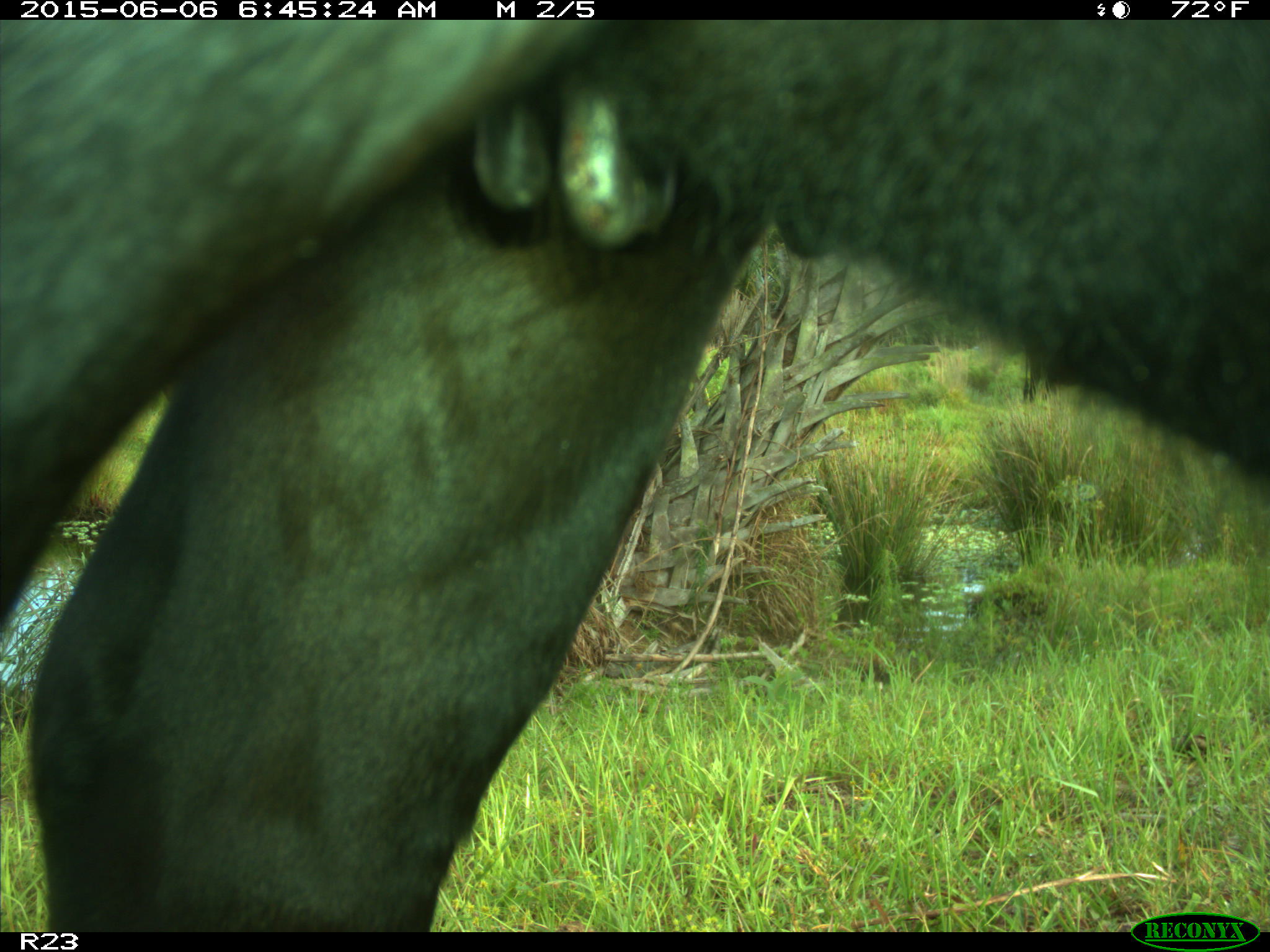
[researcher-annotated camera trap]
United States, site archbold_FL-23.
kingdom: Animalia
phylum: Chordata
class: Mammalia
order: Artiodactyla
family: Bovidae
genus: Bos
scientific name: Bos taurus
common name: domestic cow